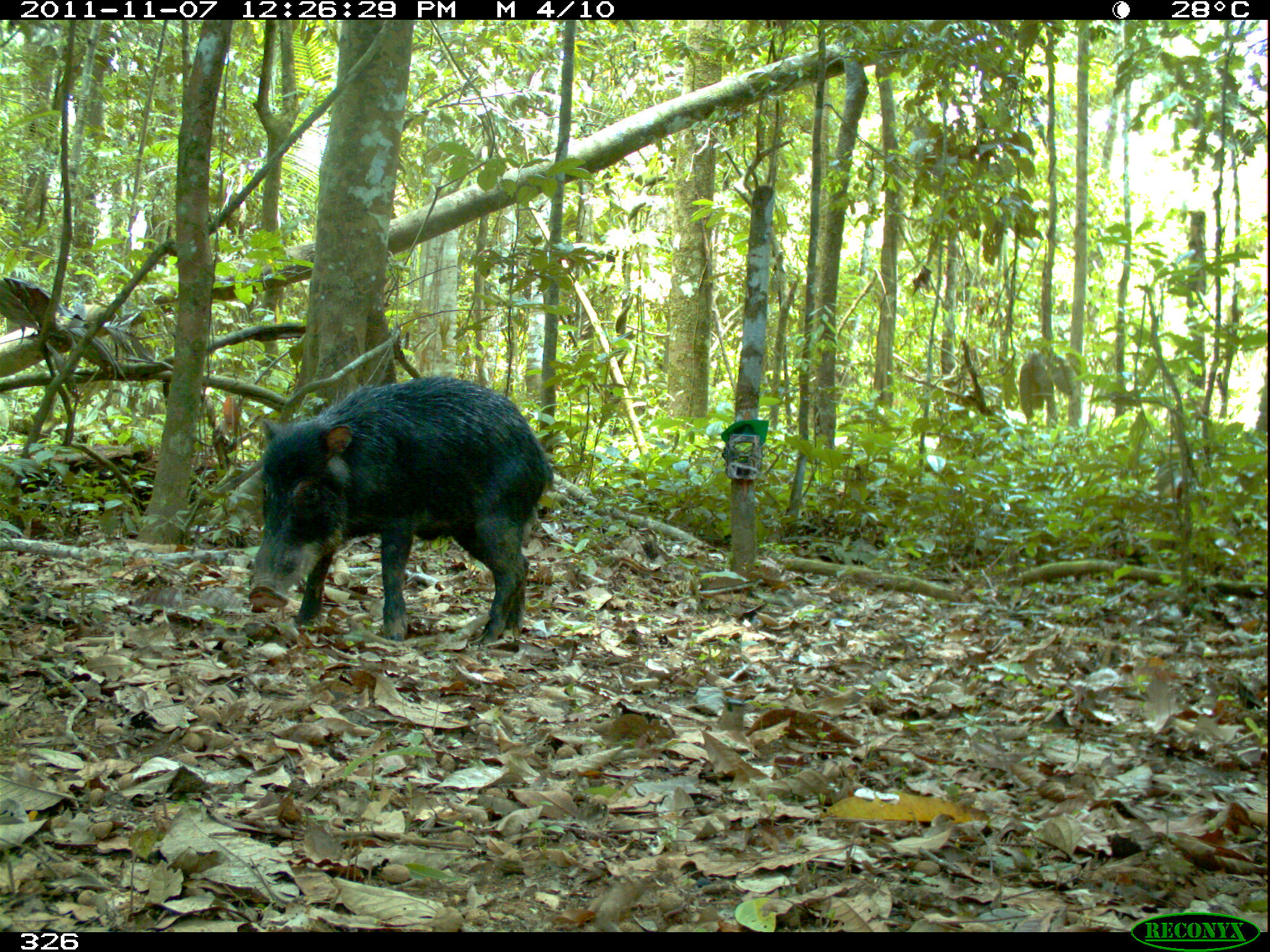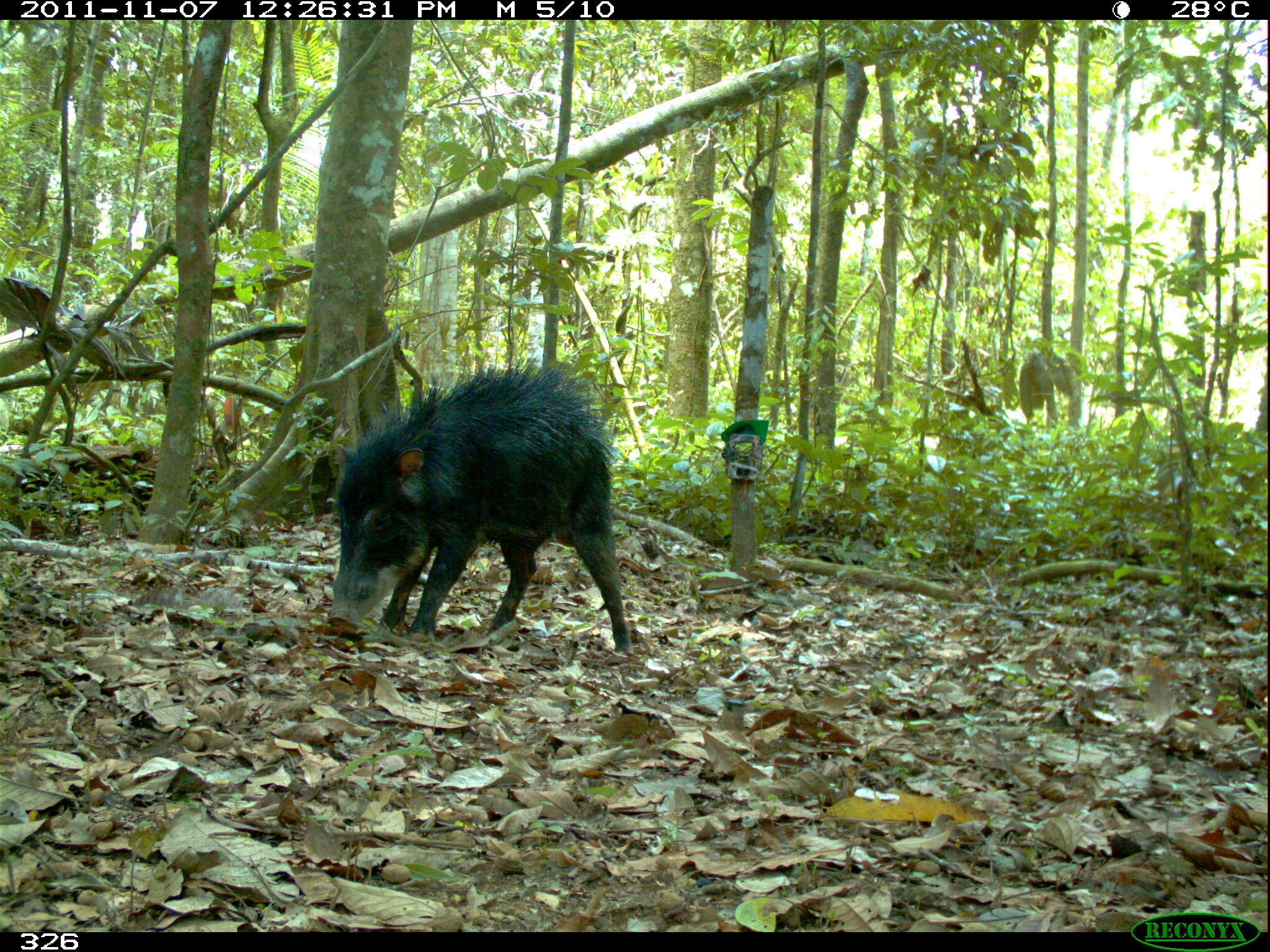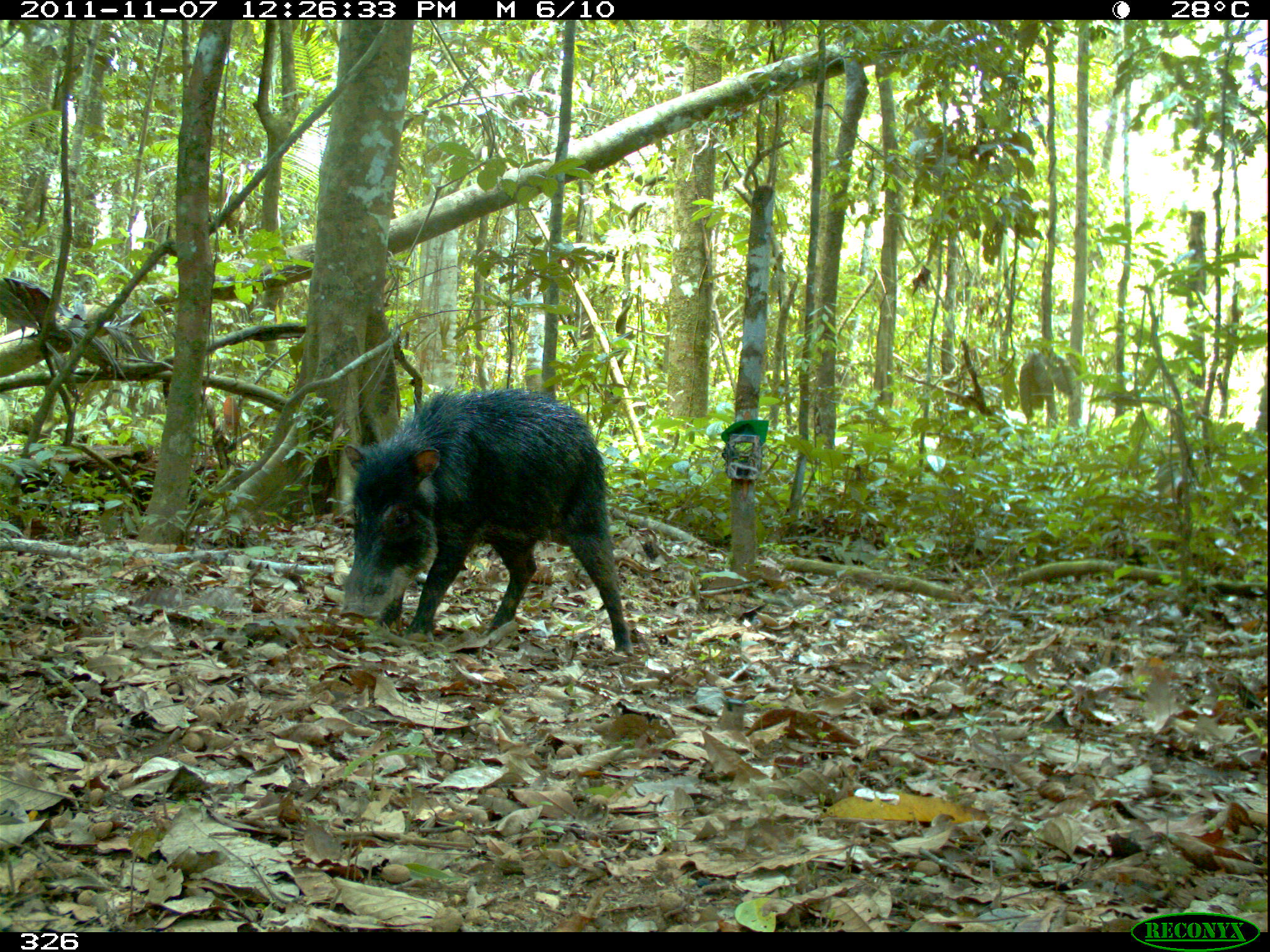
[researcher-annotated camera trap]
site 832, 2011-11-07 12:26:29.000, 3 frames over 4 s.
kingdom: Animalia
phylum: Chordata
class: Mammalia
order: Artiodactyla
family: Tayassuidae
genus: Tayassu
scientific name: Tayassu pecari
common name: white-lipped peccary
Tayassu pecari (white-lipped peccary).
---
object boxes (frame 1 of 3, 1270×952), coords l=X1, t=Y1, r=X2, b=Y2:
tayassu pecari: l=246, t=376, r=555, b=647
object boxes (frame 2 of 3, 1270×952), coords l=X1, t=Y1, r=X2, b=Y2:
tayassu pecari: l=324, t=359, r=637, b=656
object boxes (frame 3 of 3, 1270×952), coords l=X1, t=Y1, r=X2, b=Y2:
tayassu pecari: l=339, t=387, r=633, b=655